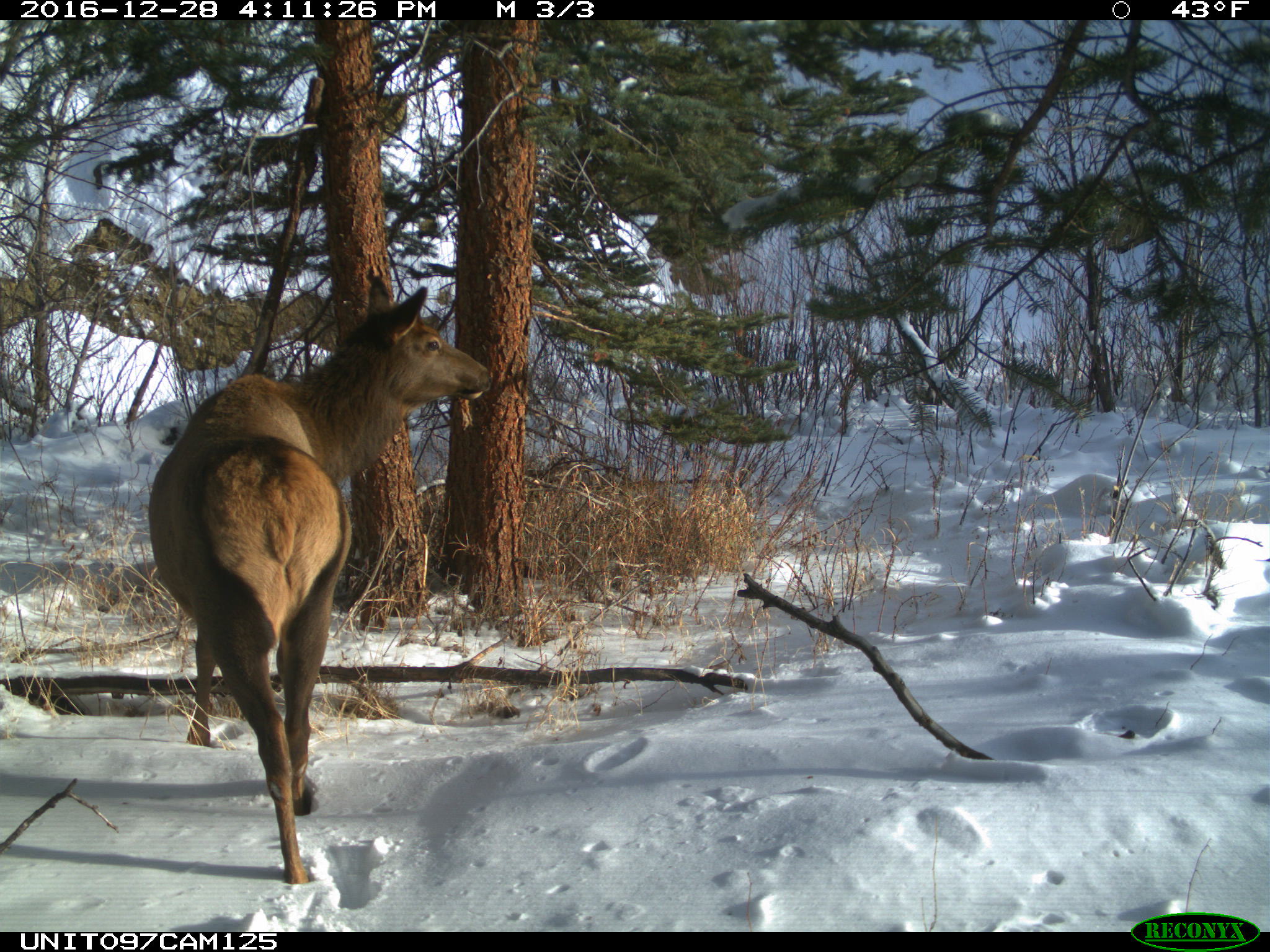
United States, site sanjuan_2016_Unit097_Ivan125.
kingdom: Animalia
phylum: Chordata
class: Mammalia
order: Artiodactyla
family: Cervidae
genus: Cervus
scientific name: Cervus elaphus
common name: red deer